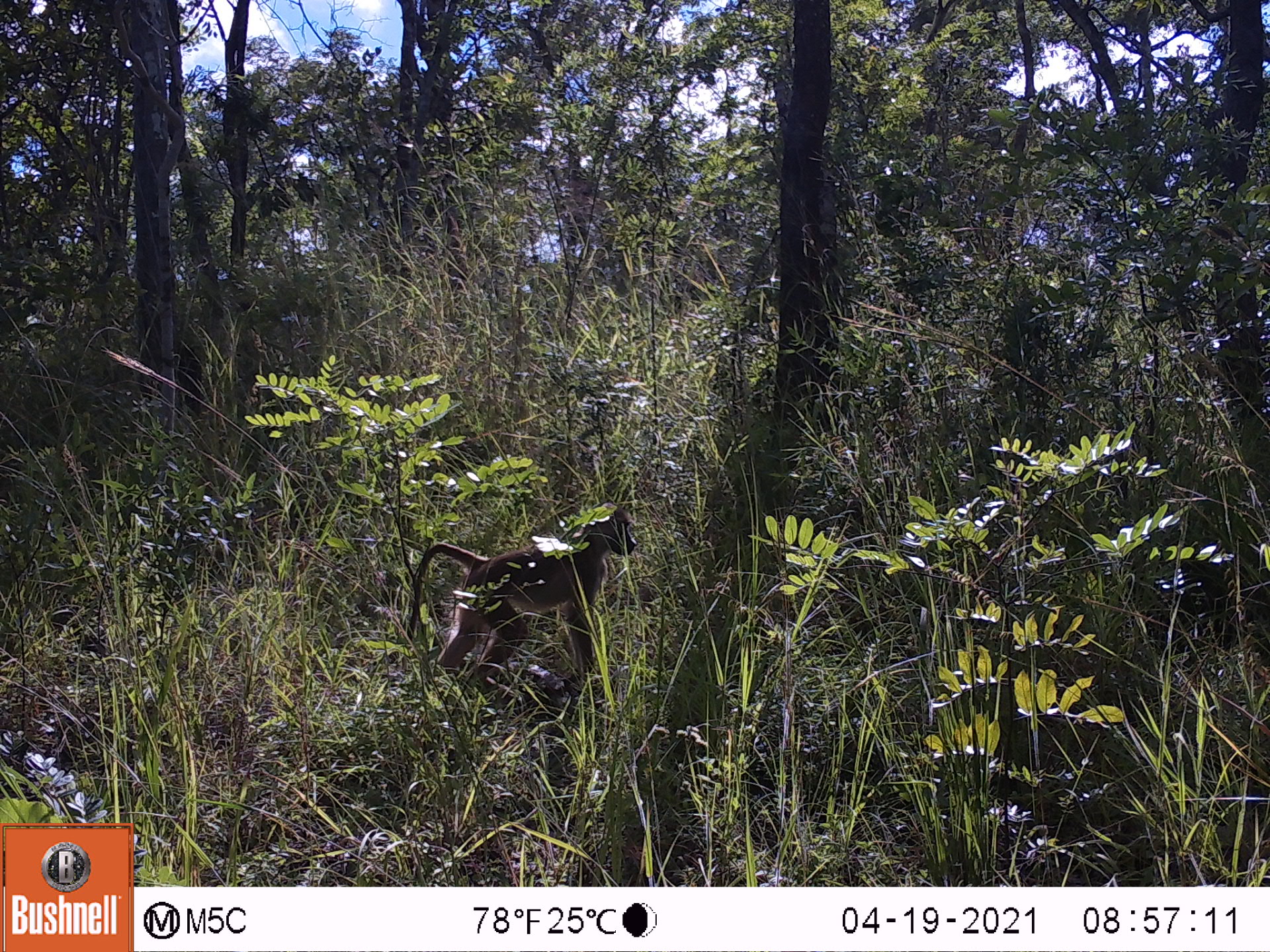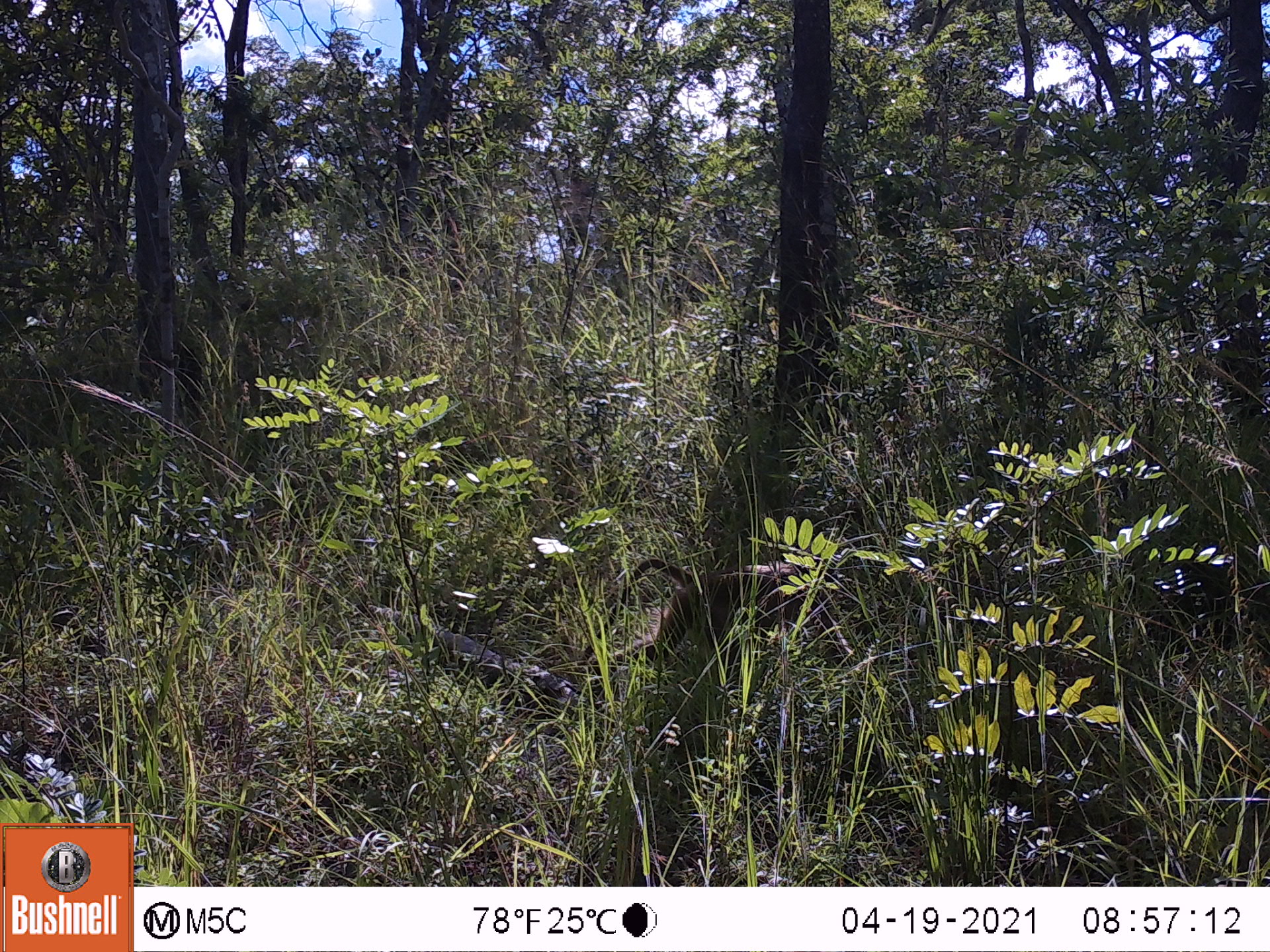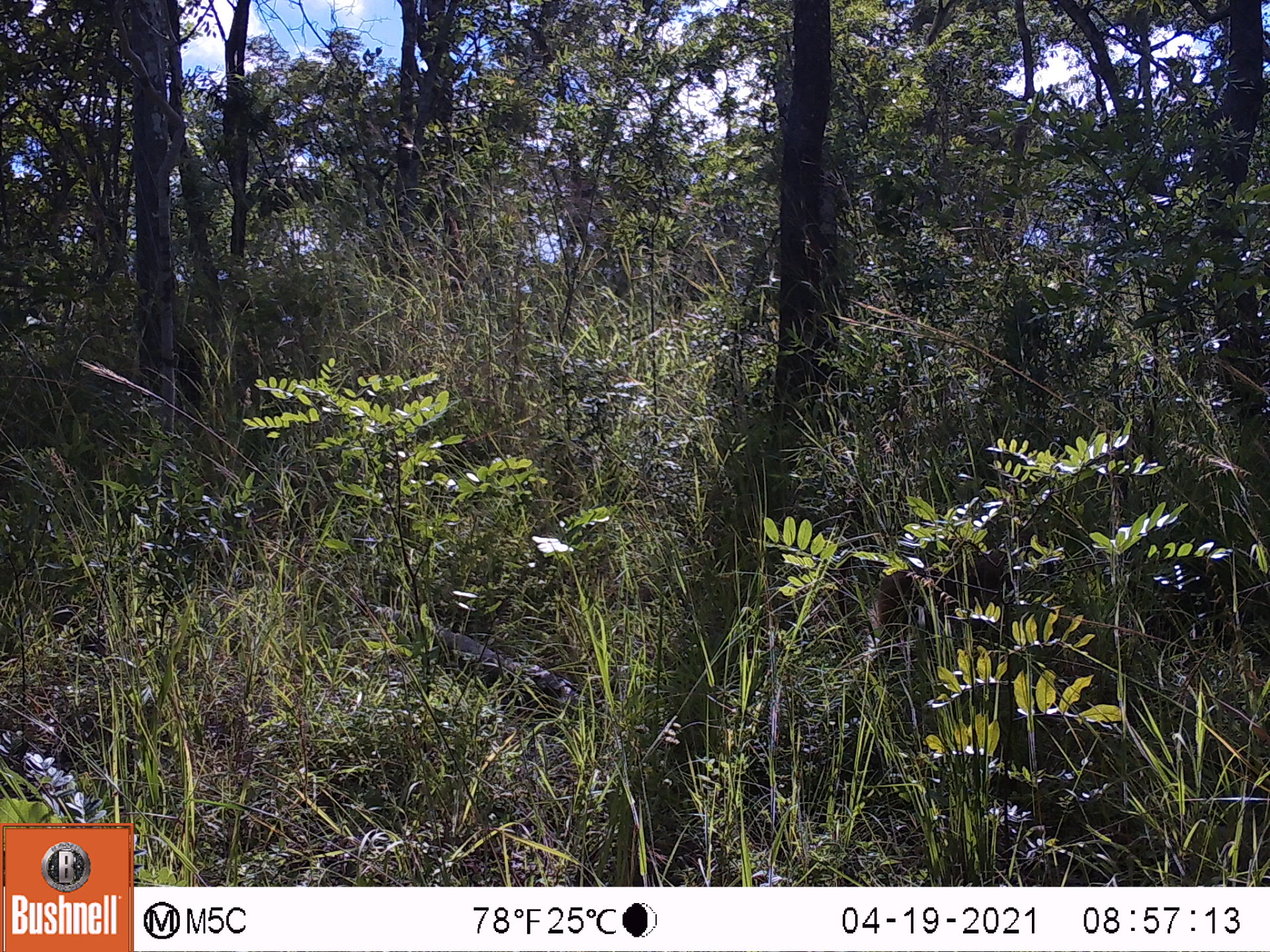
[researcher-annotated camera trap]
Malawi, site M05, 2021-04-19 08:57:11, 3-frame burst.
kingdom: Animalia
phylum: Chordata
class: Mammalia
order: Primates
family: Cercopithecidae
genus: Papio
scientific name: Papio cynocephalus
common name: yellow baboon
Yellow baboon (Papio cynocephalus), count 1.